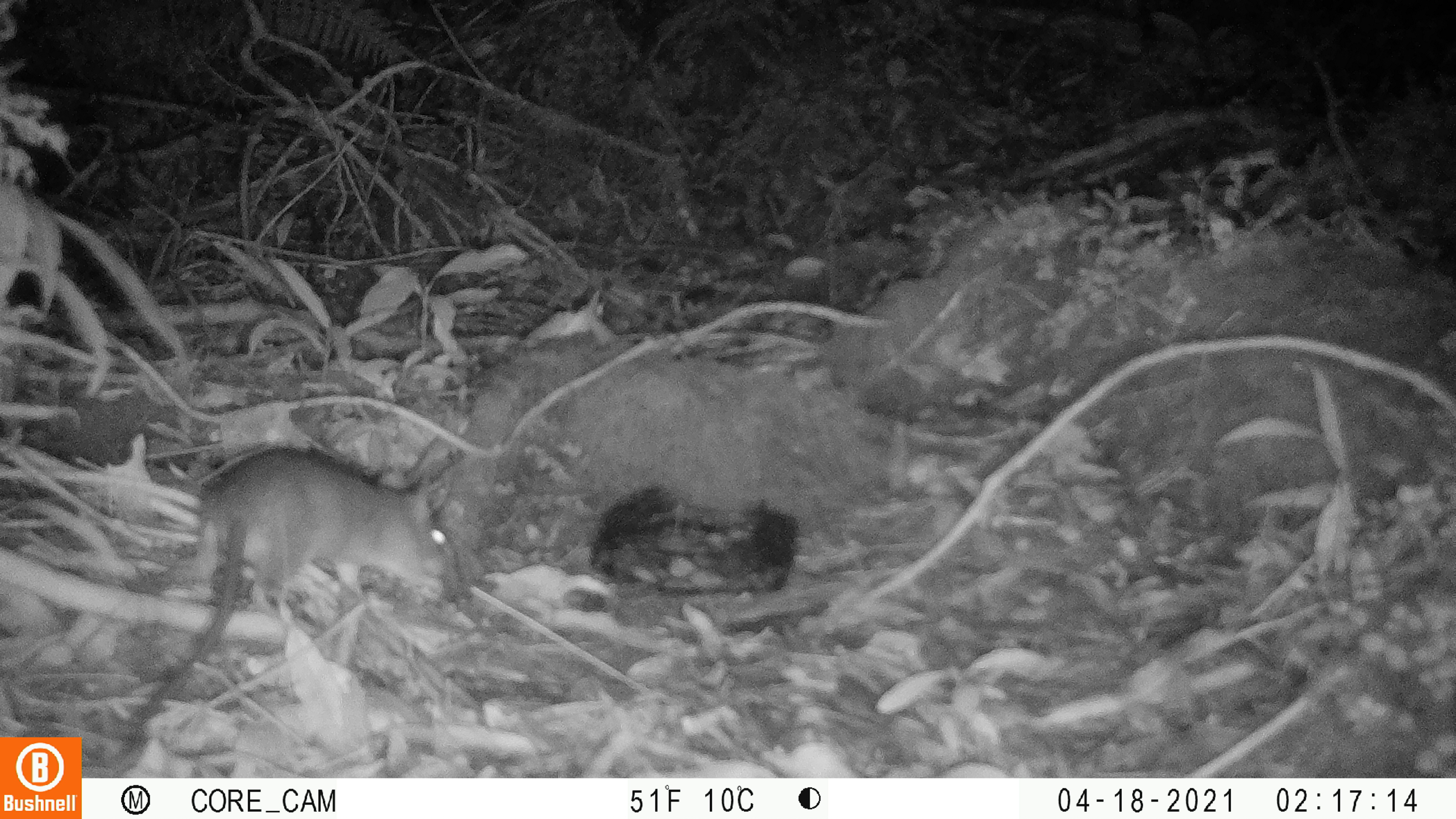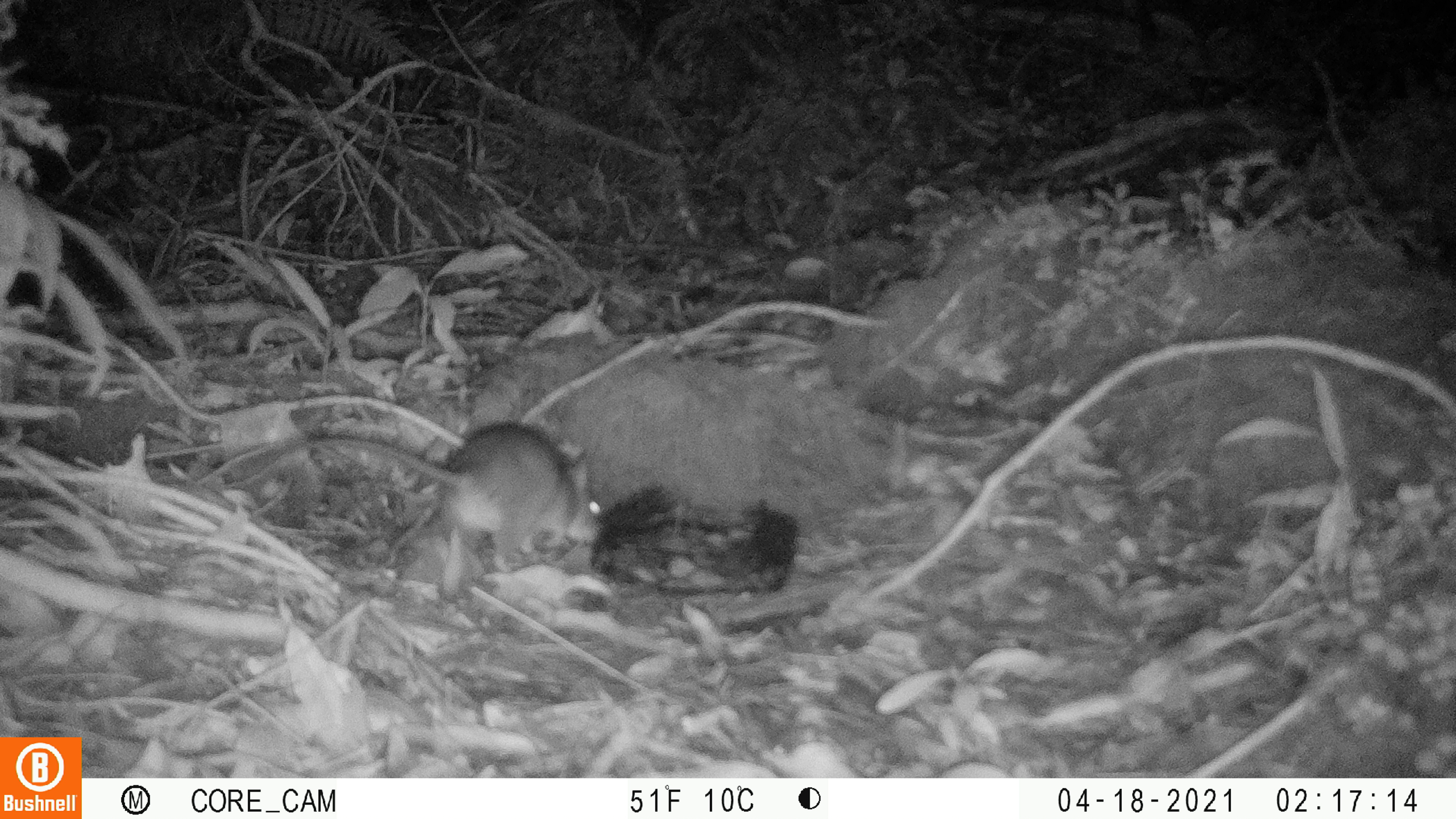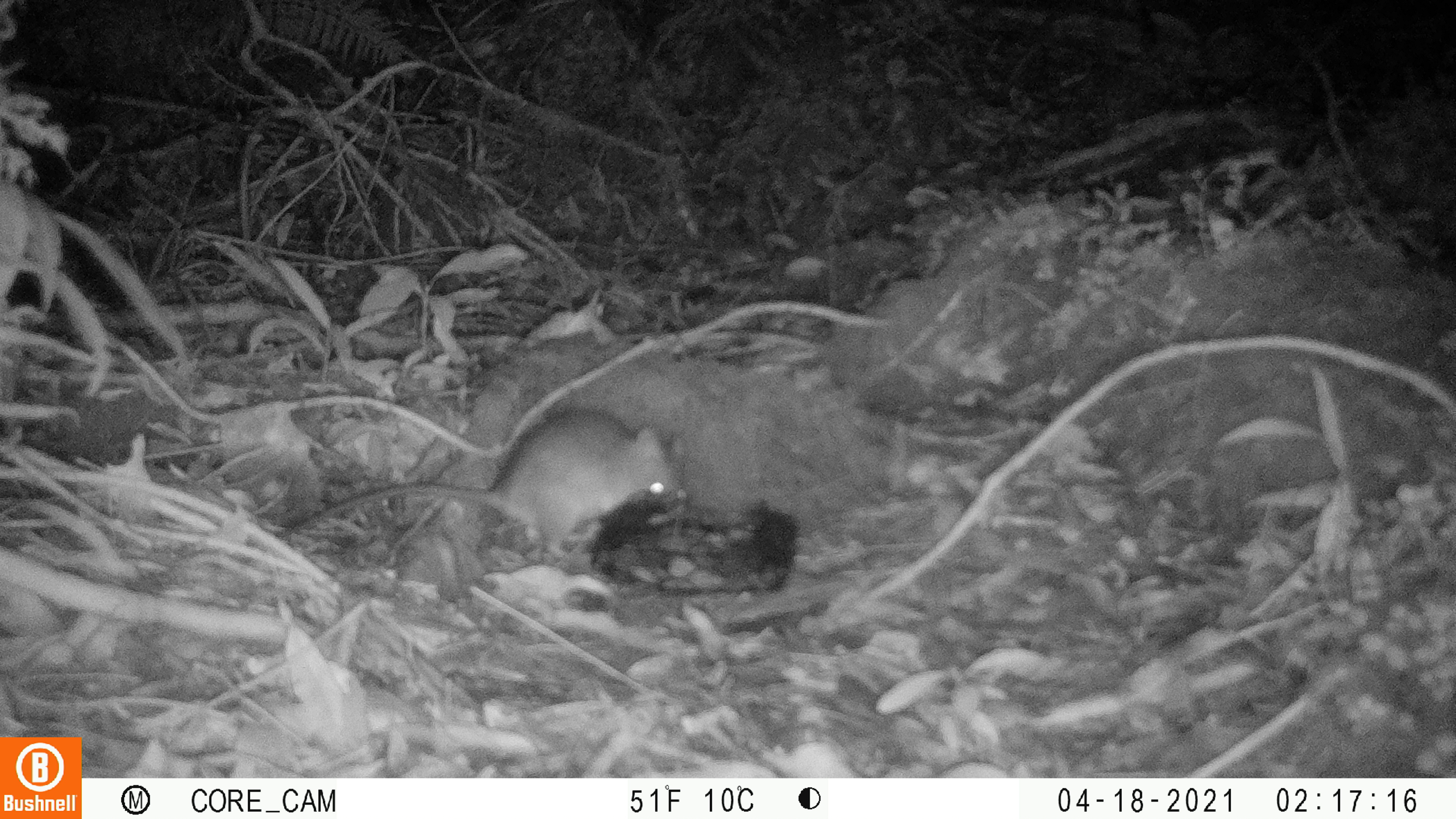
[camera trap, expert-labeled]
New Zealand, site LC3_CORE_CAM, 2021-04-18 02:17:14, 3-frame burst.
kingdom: Animalia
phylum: Chordata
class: Mammalia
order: Rodentia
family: Muridae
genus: Rattus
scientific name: Rattus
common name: rat